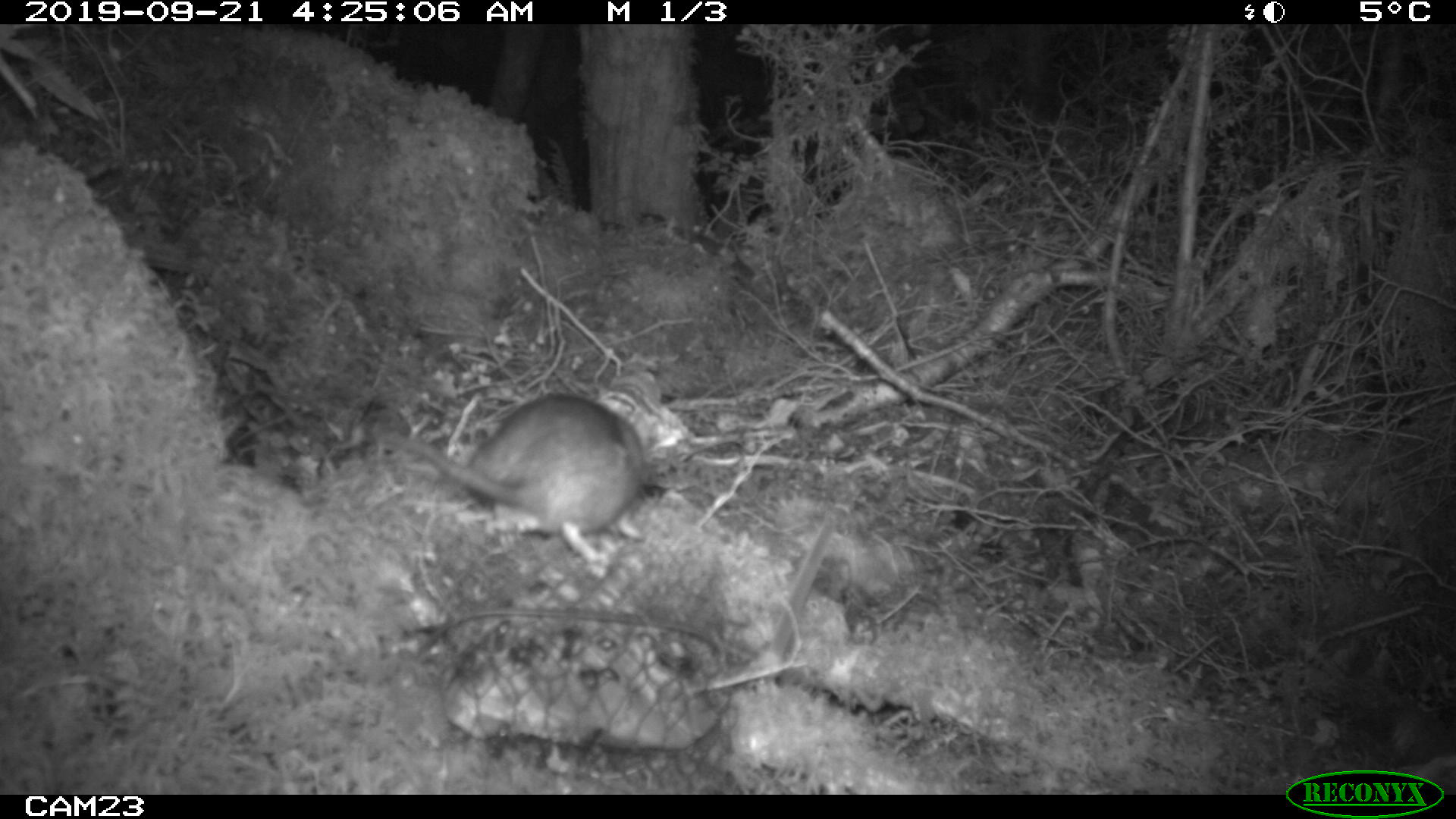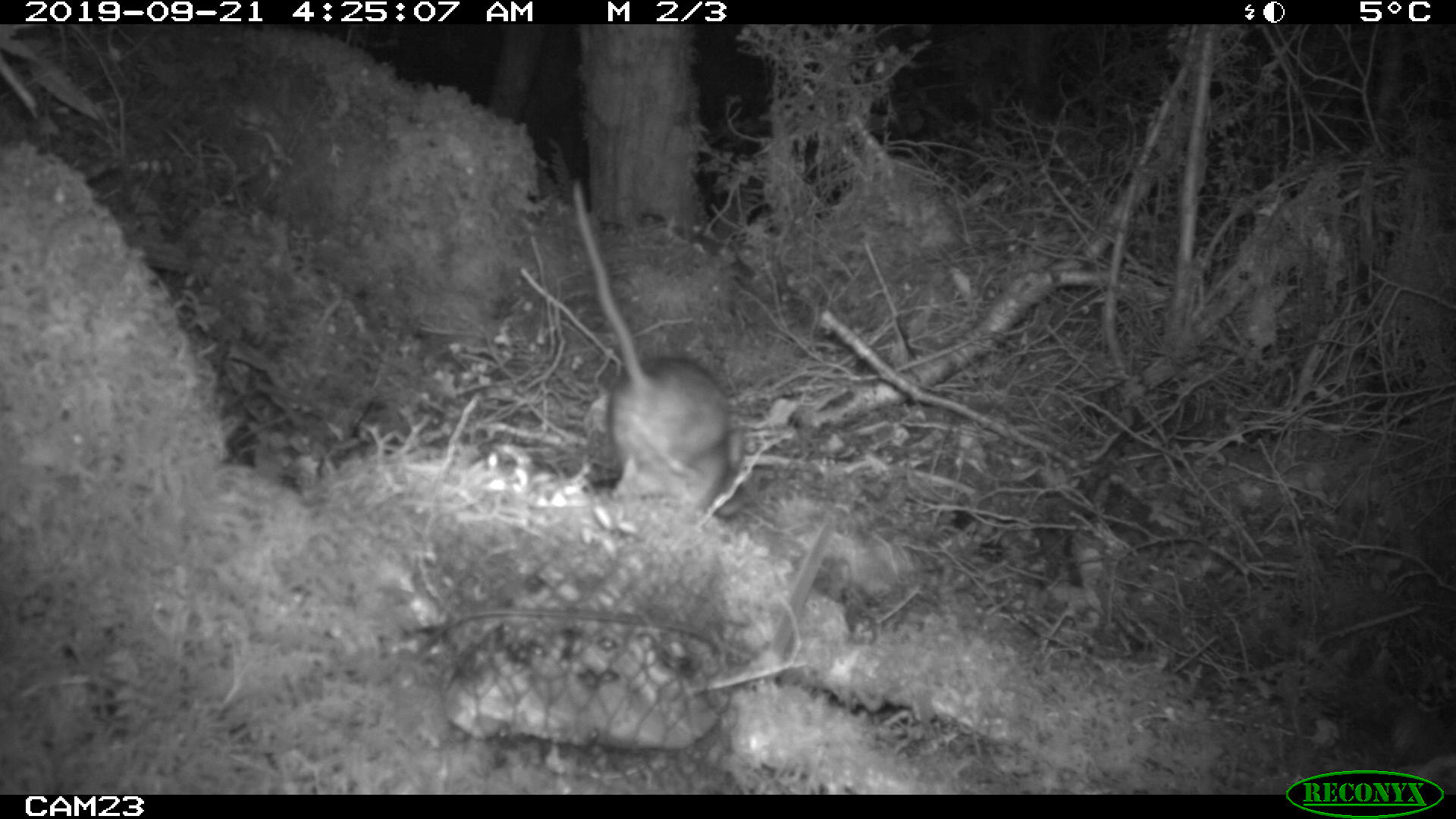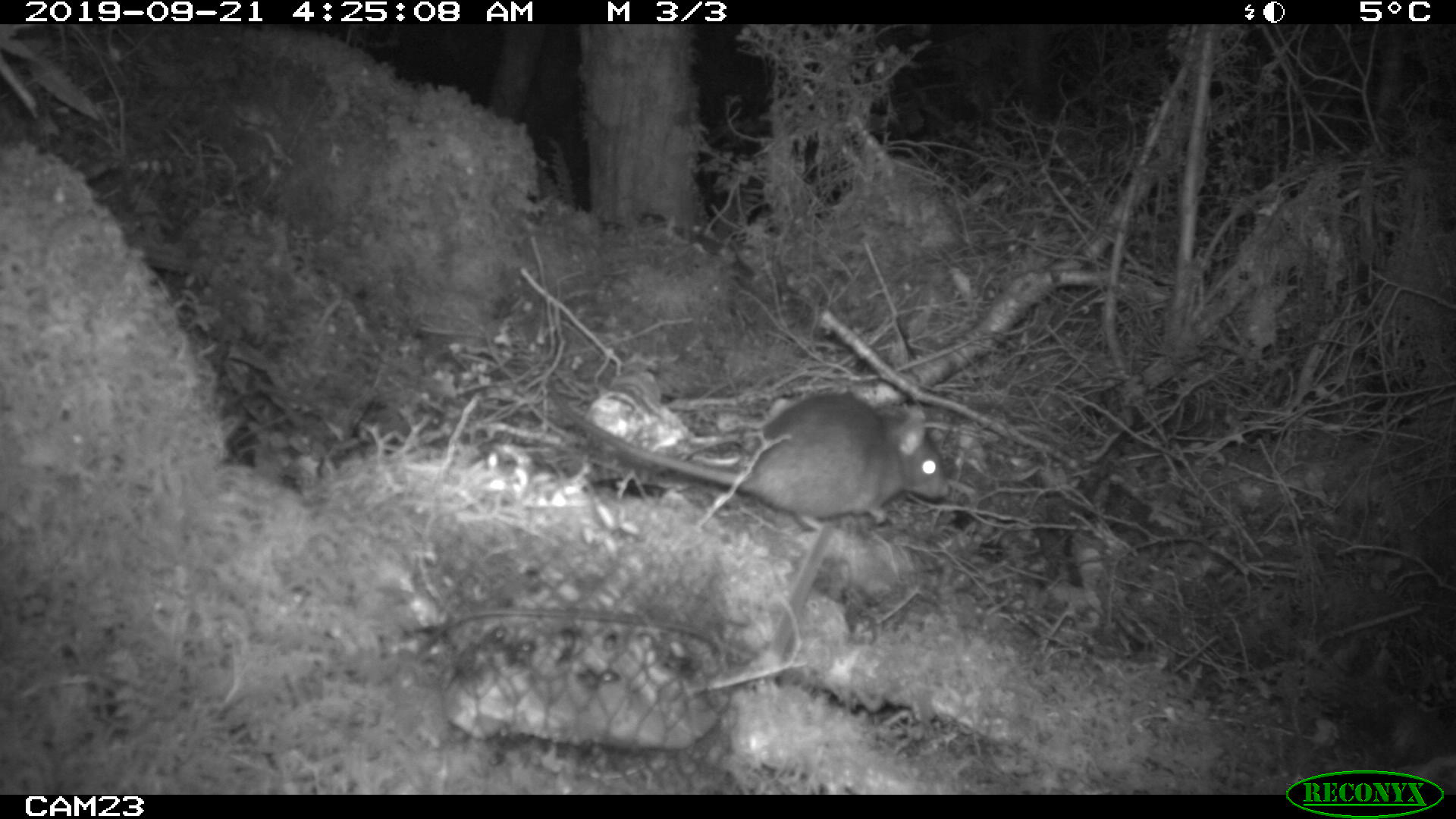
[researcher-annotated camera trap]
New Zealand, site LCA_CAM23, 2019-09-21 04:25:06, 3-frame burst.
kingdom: Animalia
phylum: Chordata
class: Mammalia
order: Rodentia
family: Muridae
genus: Rattus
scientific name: Rattus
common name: rat